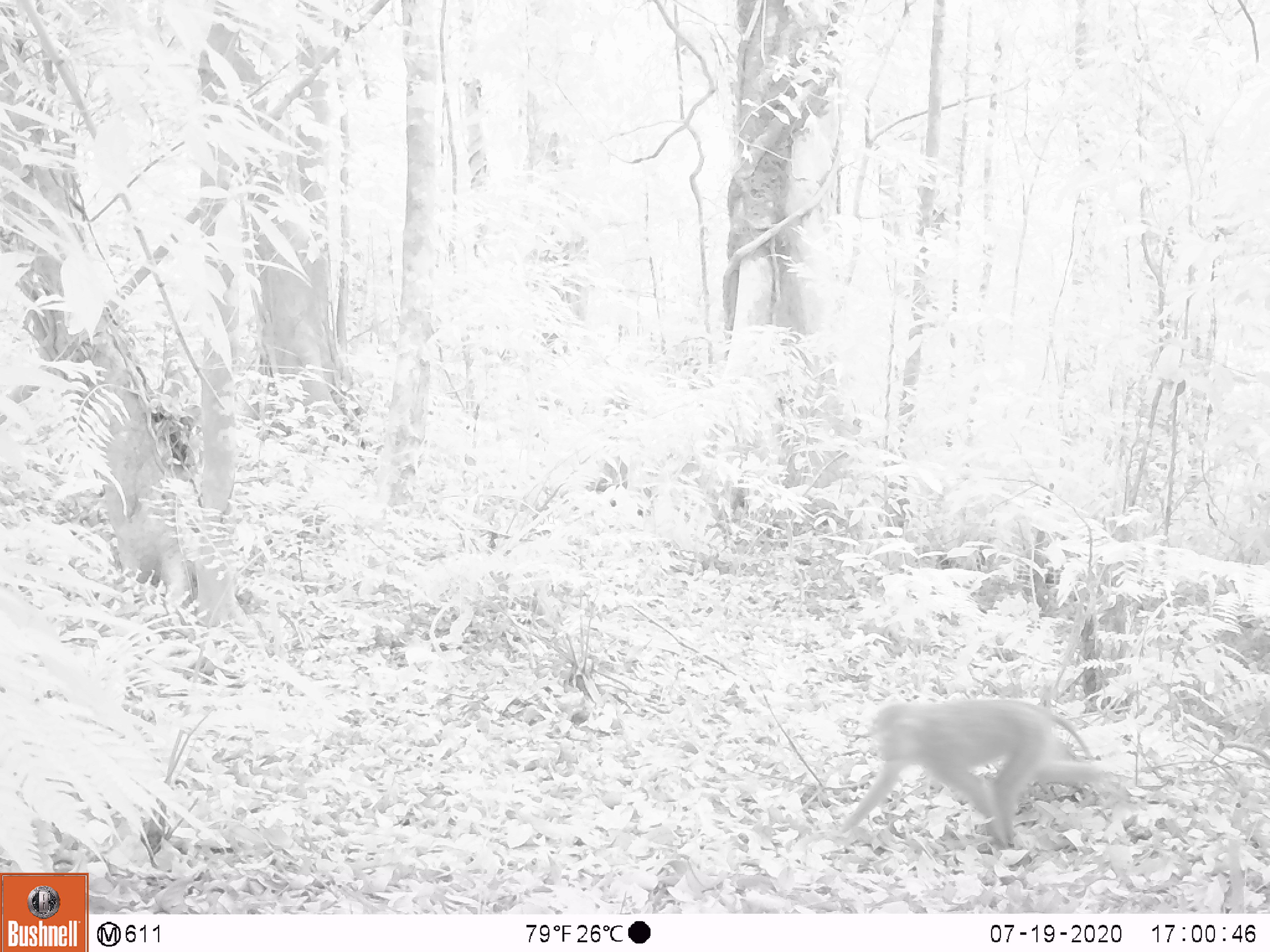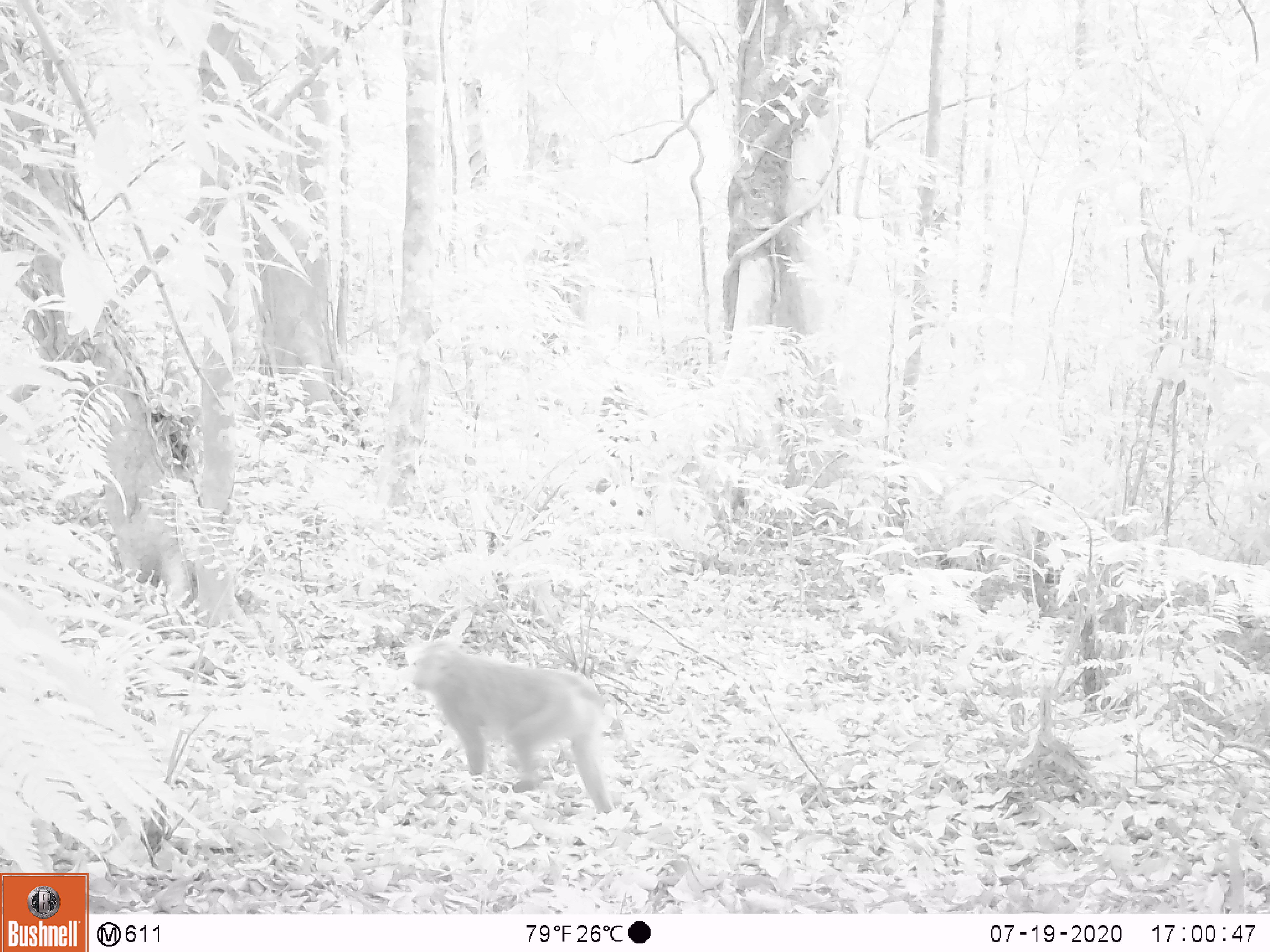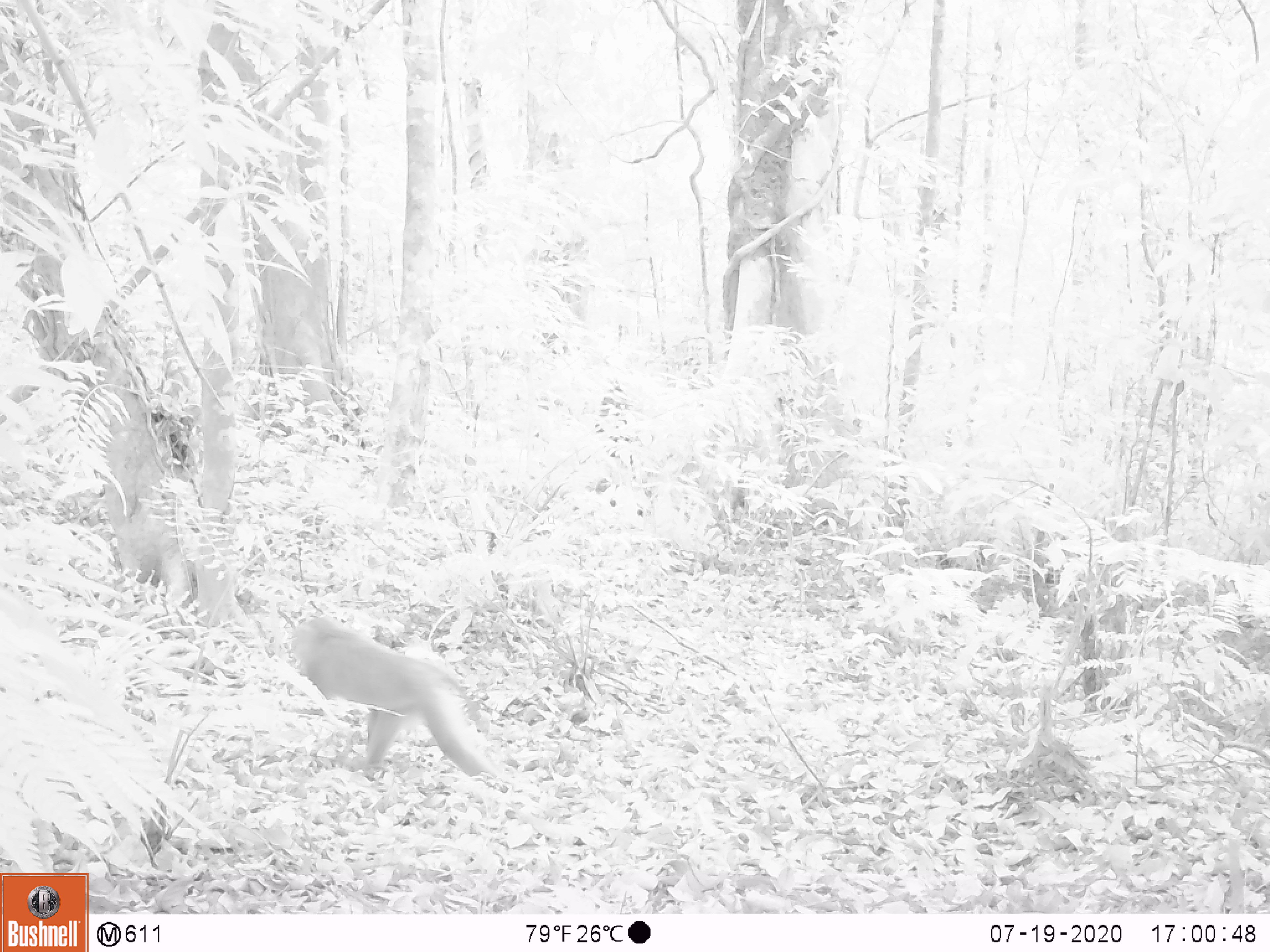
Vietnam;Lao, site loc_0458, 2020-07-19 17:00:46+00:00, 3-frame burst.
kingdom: Animalia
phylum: Chordata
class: Mammalia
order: Primates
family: Cercopithecidae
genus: Macaca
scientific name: Macaca nemestrina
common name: pig-tailed macaque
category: pig tailed macaque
Pig tailed macaque (pig-tailed macaque) (Macaca nemestrina). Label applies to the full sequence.